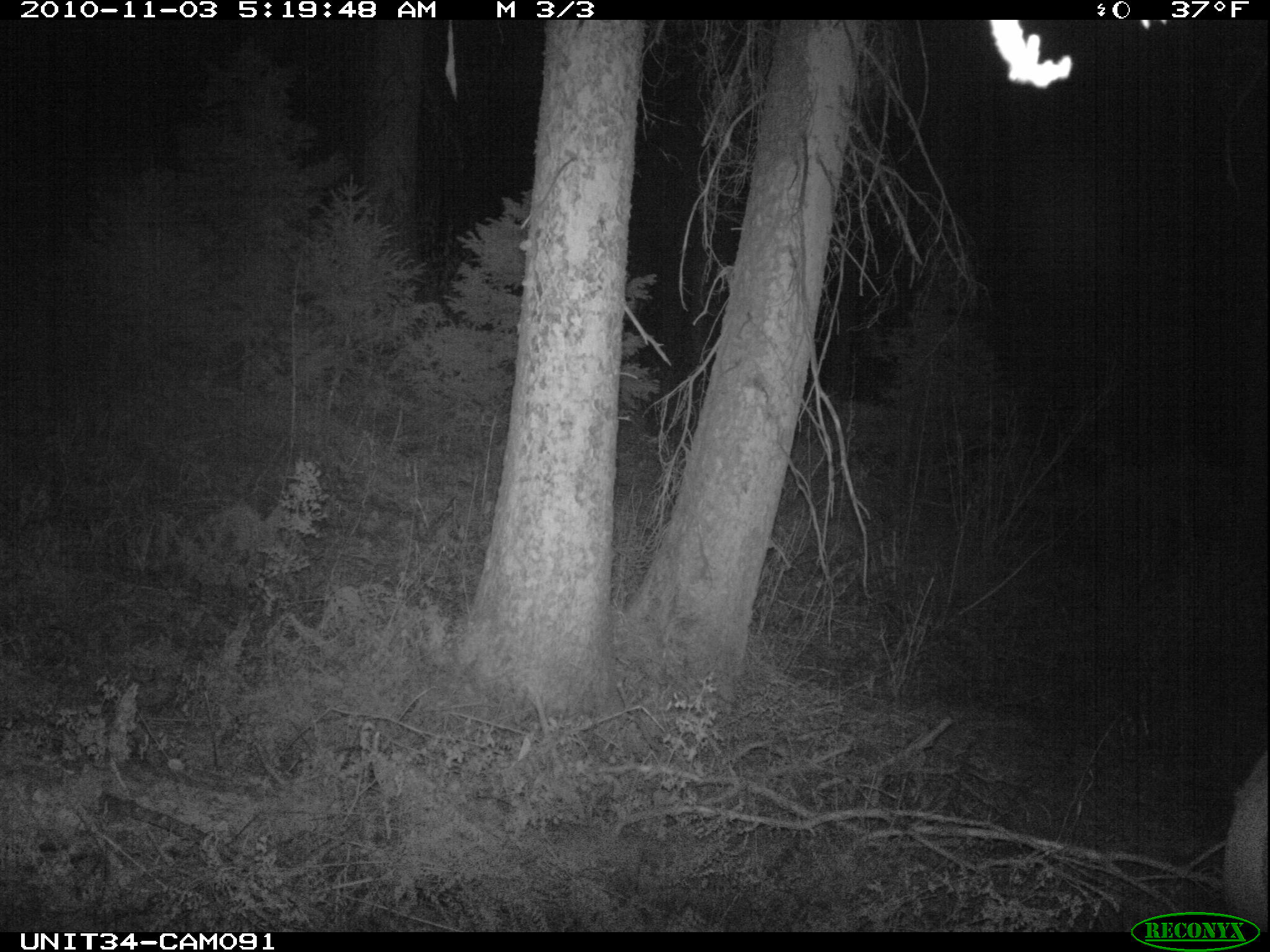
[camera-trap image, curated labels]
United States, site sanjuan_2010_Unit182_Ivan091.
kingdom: Animalia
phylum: Chordata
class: Mammalia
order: Artiodactyla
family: Cervidae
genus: Cervus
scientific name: Cervus elaphus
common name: red deer